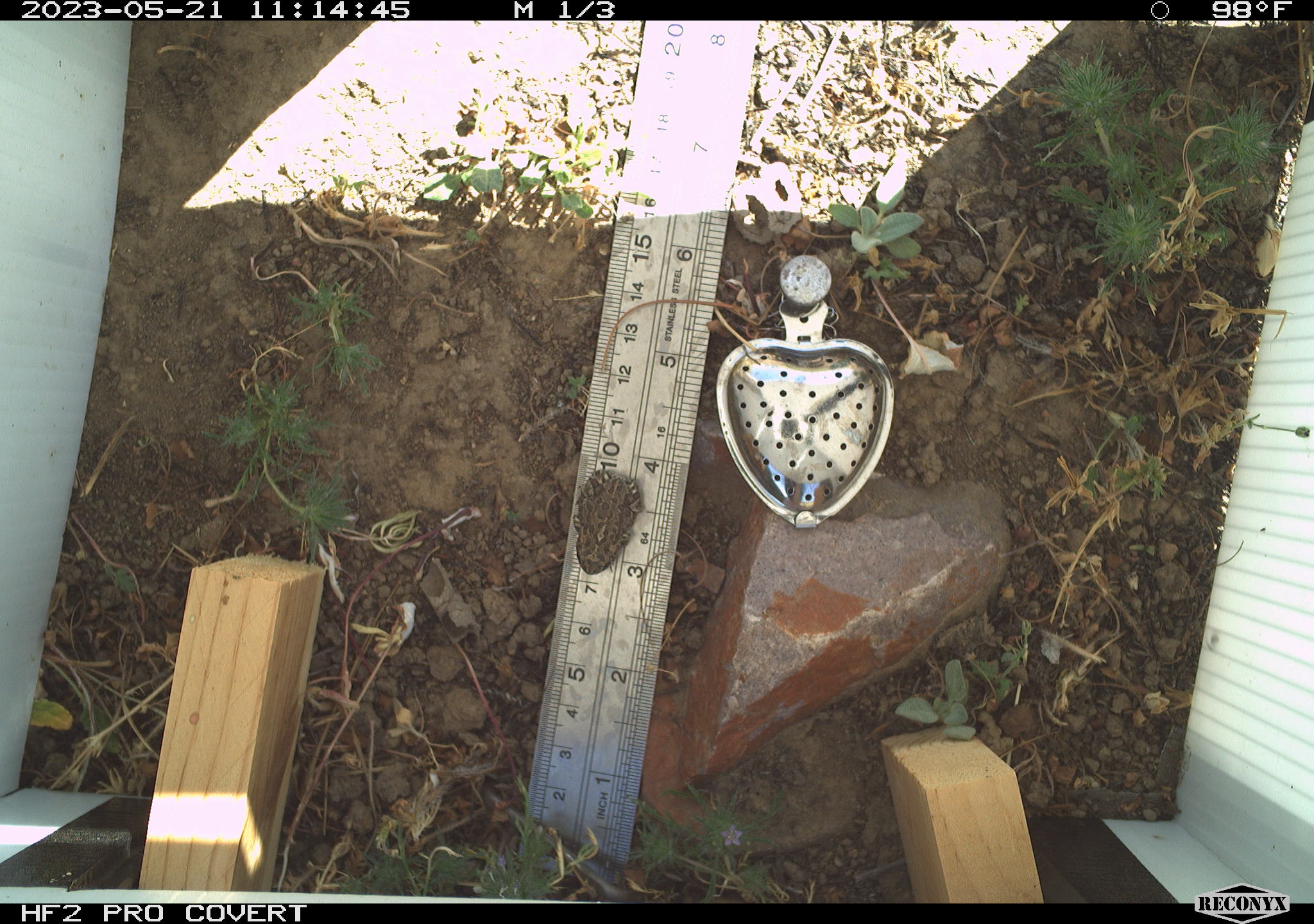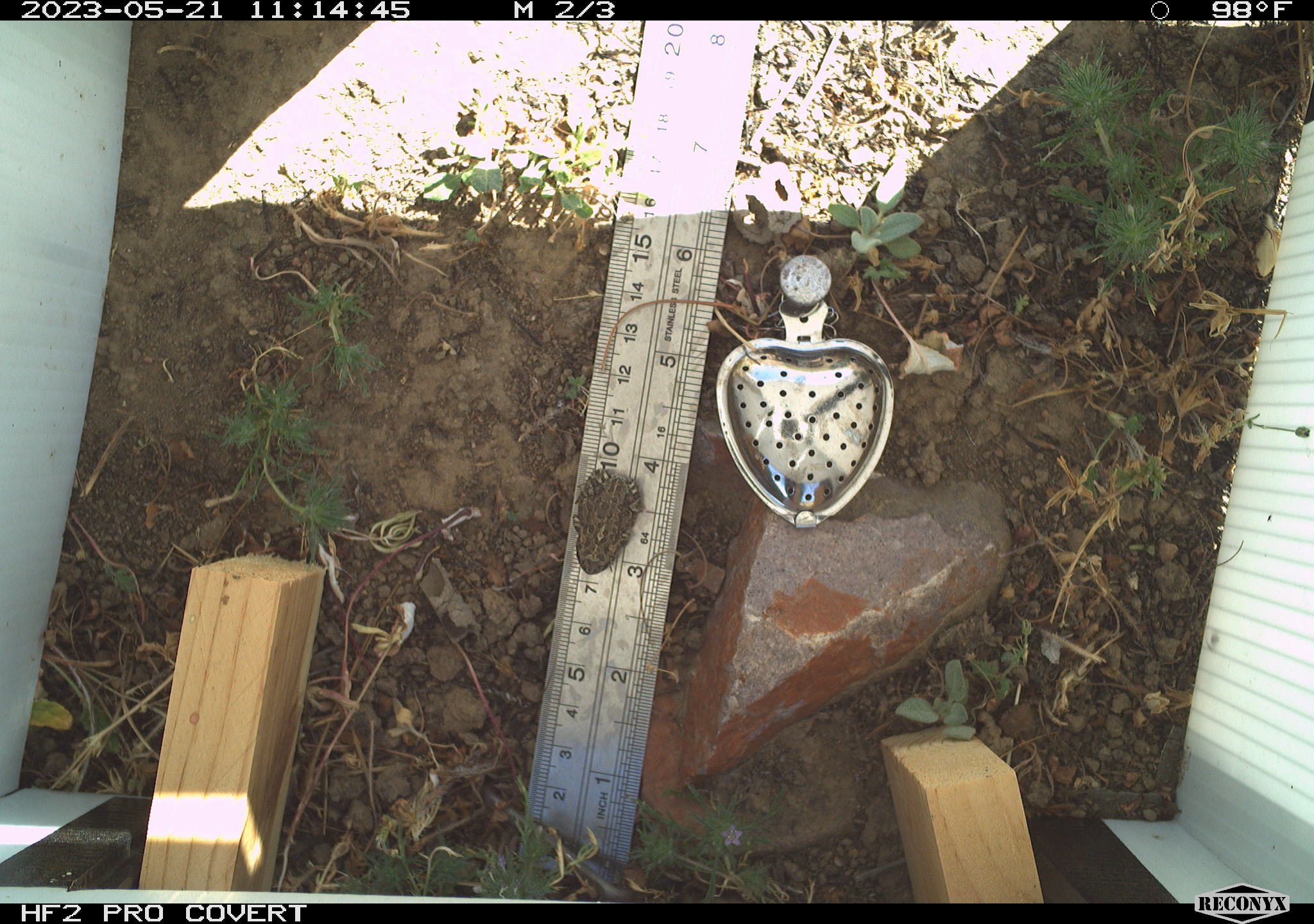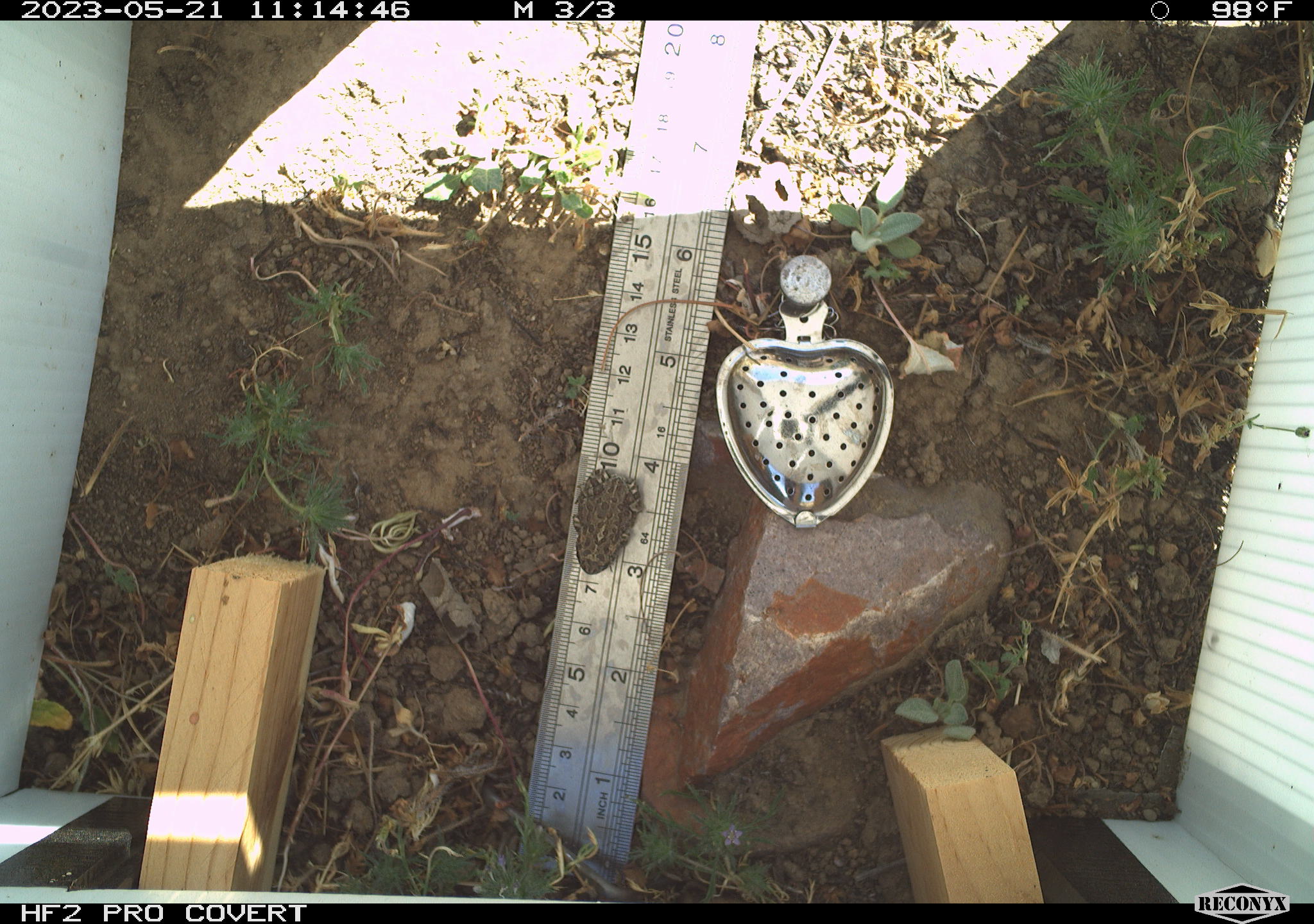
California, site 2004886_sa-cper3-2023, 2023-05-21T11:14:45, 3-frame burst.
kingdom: Animalia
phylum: Chordata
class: Amphibia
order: Anura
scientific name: Anura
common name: frogs